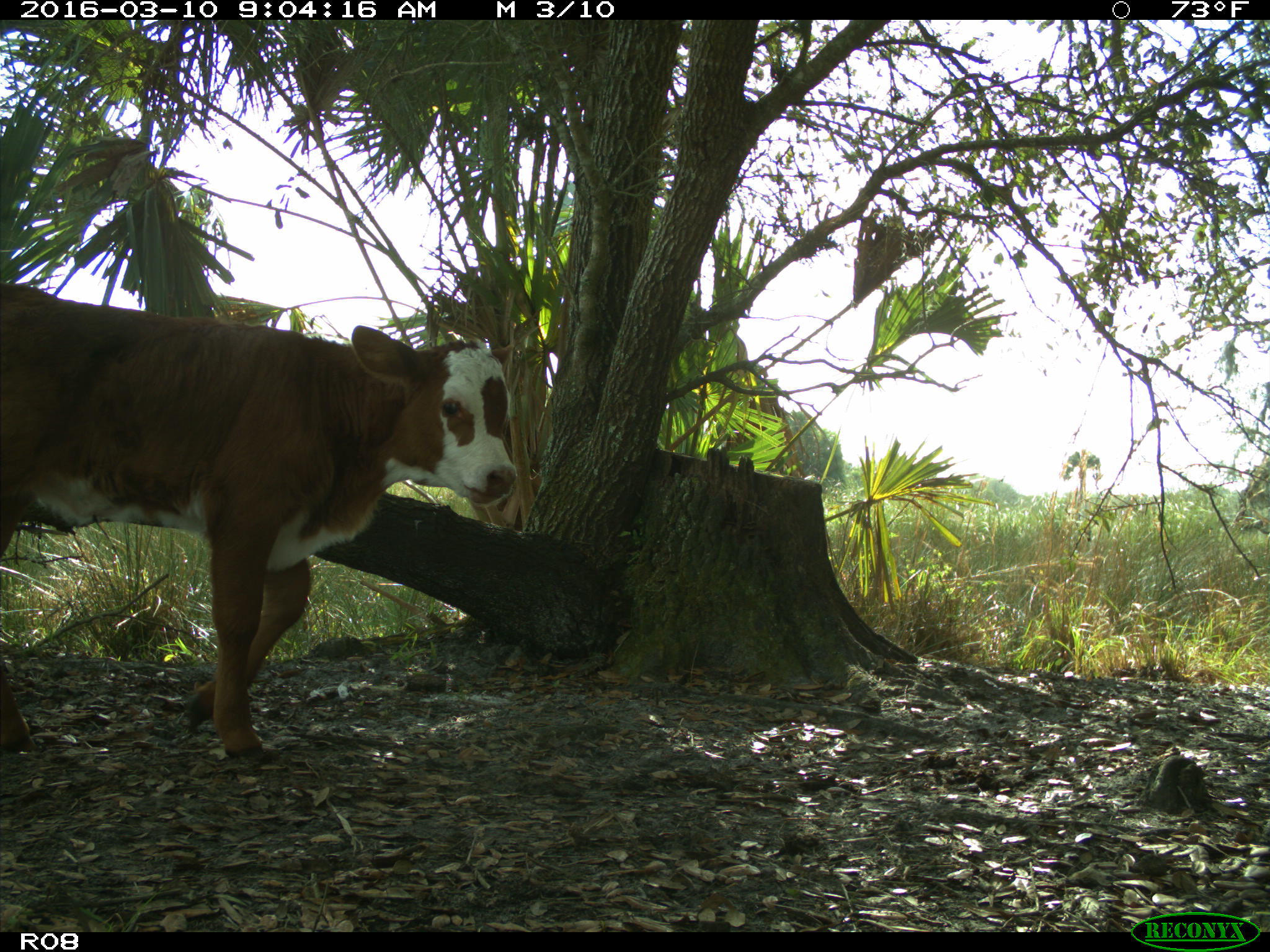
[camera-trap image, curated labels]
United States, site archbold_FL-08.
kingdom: Animalia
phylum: Chordata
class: Mammalia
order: Artiodactyla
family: Bovidae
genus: Bos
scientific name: Bos taurus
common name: domestic cow